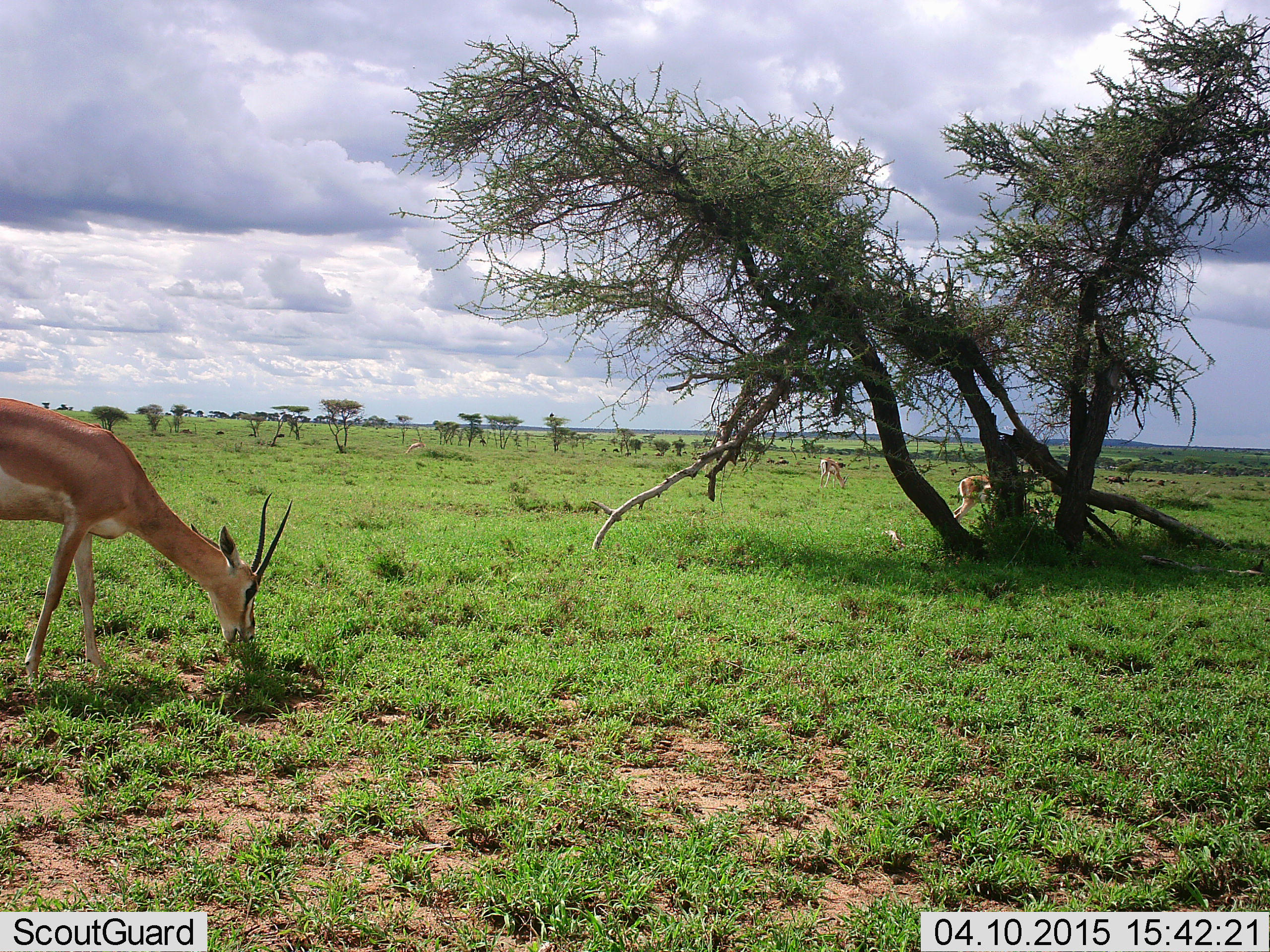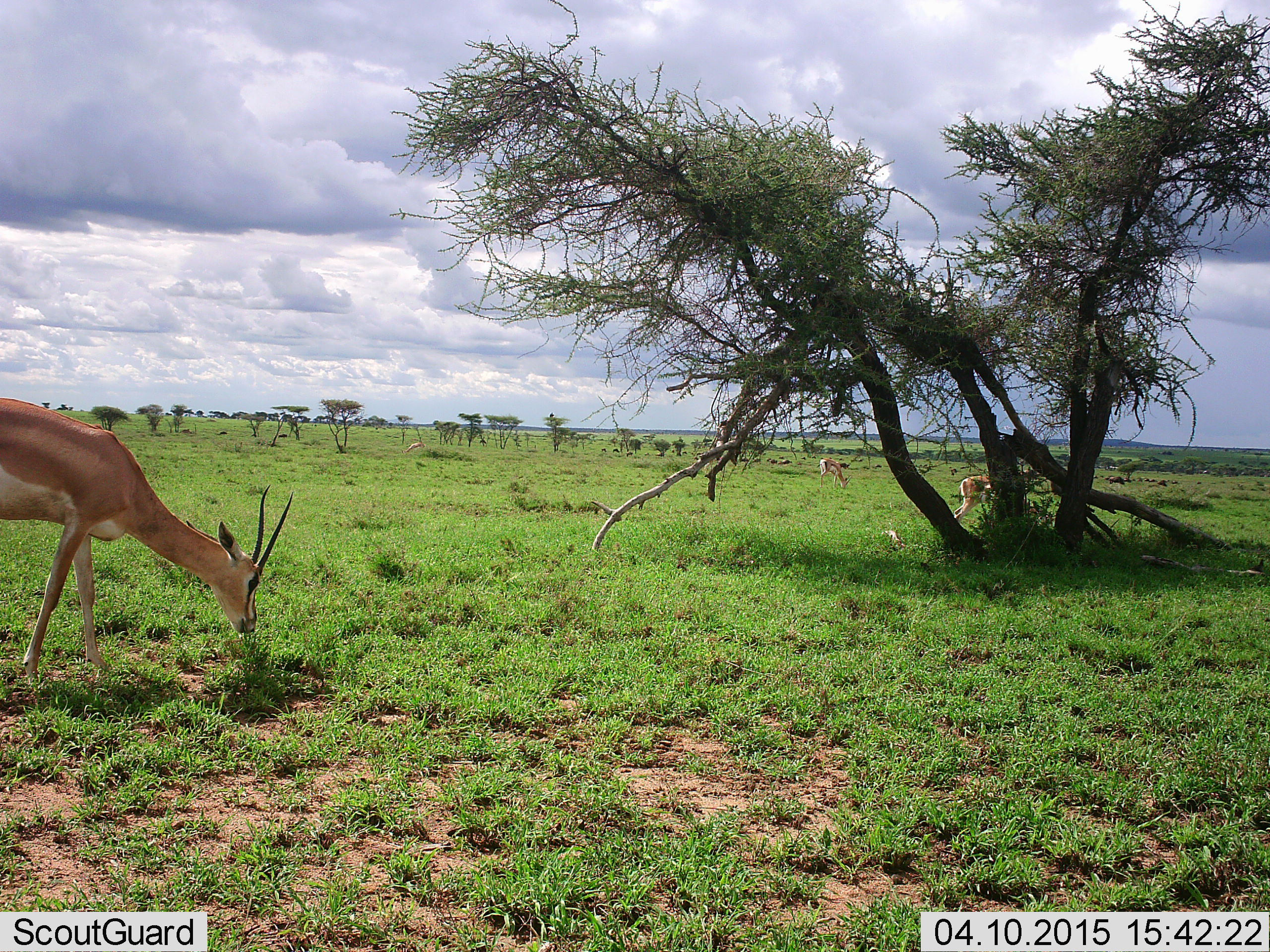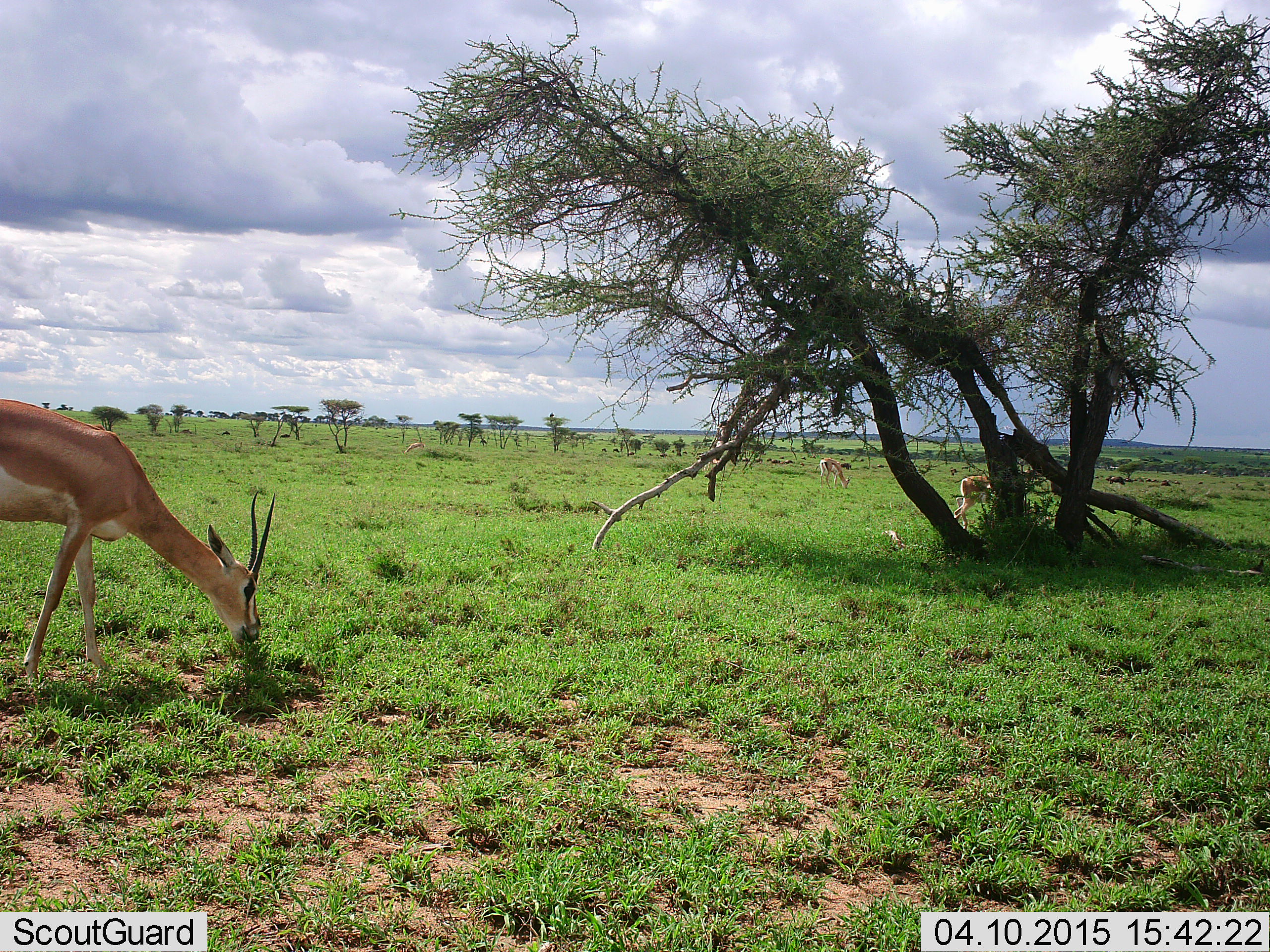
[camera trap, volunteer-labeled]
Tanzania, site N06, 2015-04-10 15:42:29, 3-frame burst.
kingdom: Animalia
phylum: Chordata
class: Mammalia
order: Artiodactyla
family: Bovidae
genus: Nanger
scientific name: Nanger granti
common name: grant's gazelle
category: gazellegrants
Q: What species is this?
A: Gazellegrants (grant's gazelle) (Nanger granti).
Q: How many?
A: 3.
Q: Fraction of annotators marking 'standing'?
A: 8%.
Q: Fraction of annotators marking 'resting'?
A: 0%.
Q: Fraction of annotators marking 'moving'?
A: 0%.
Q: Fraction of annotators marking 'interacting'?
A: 0%.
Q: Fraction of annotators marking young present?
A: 0%.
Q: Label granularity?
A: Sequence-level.